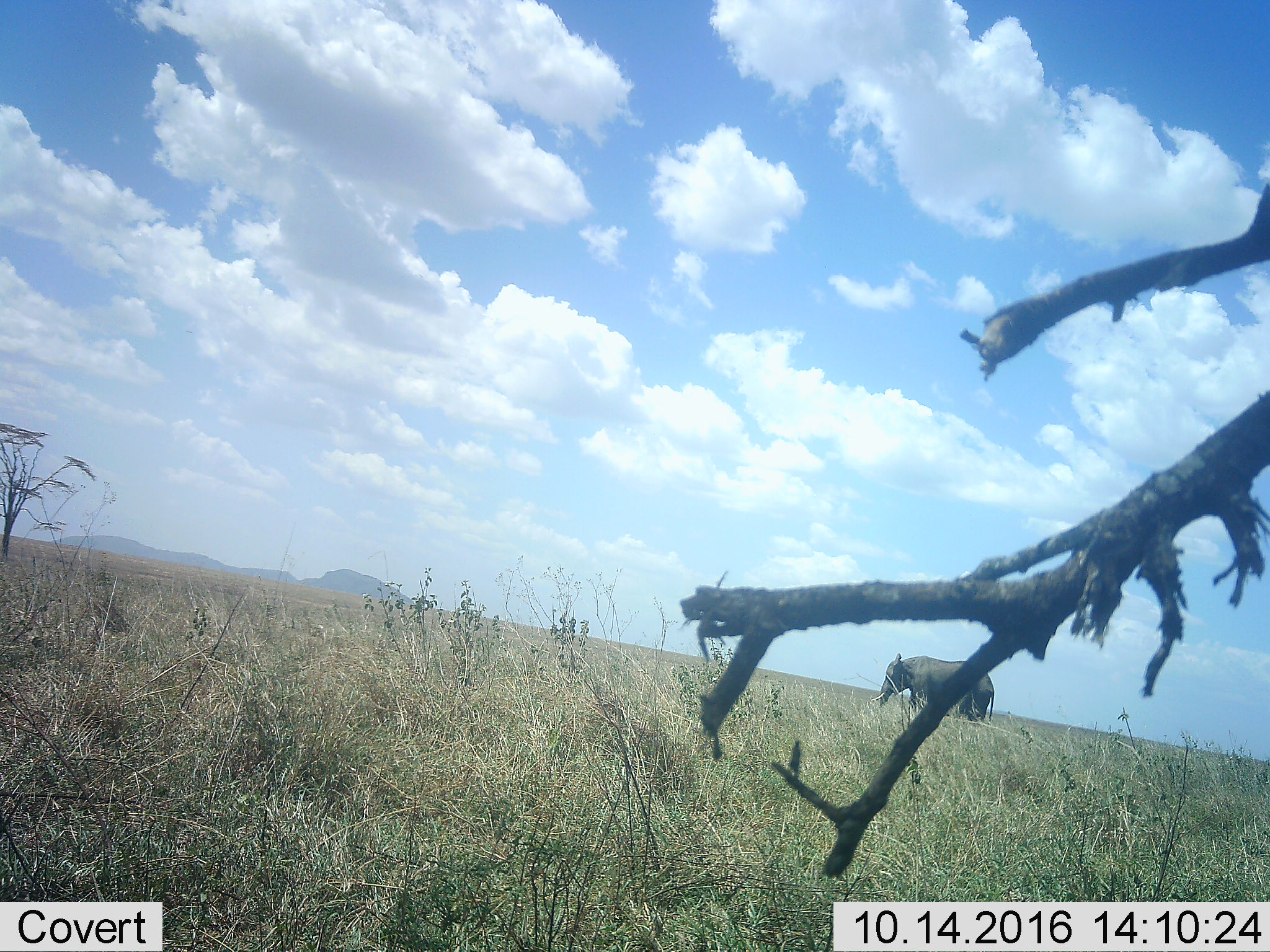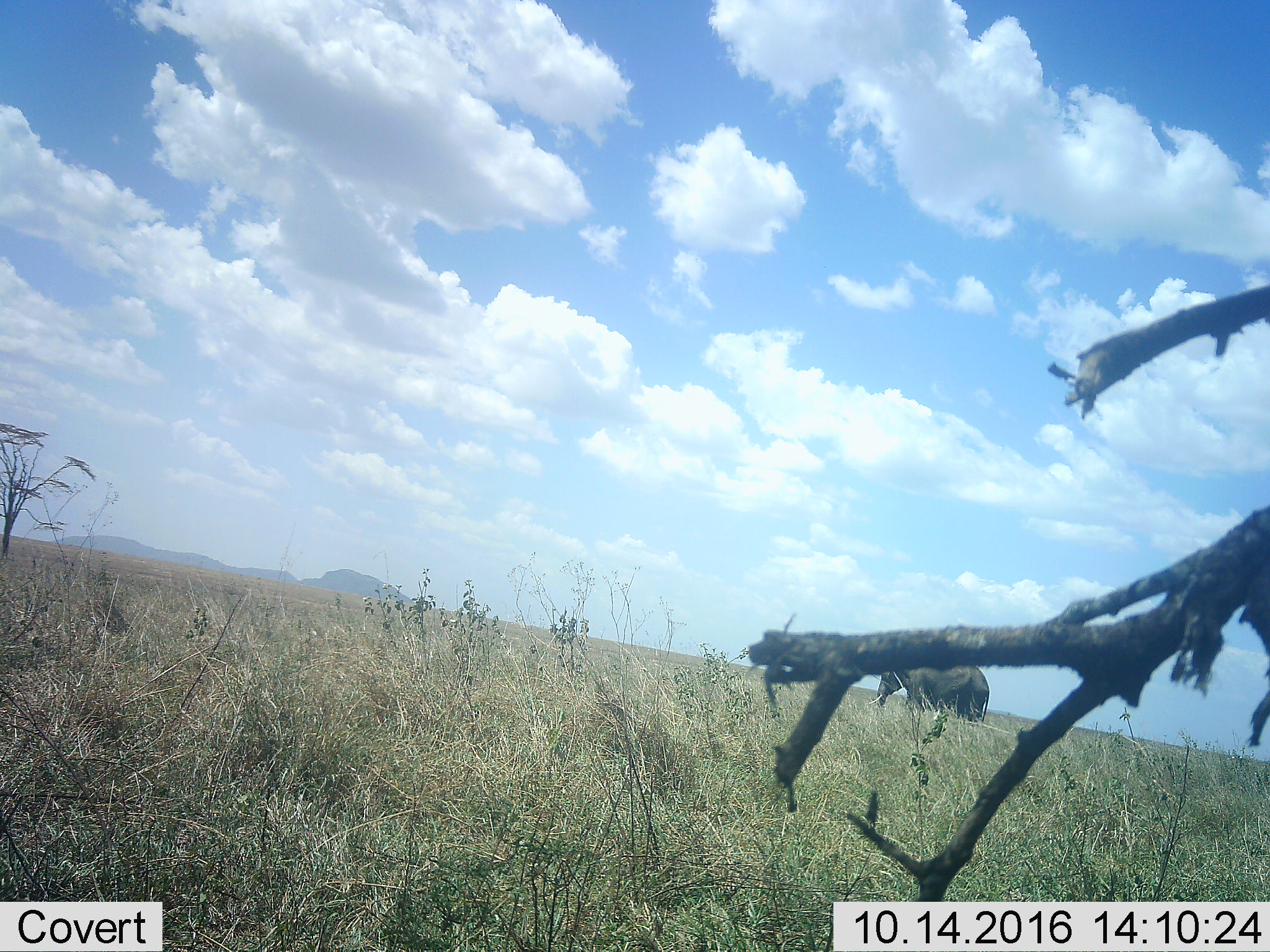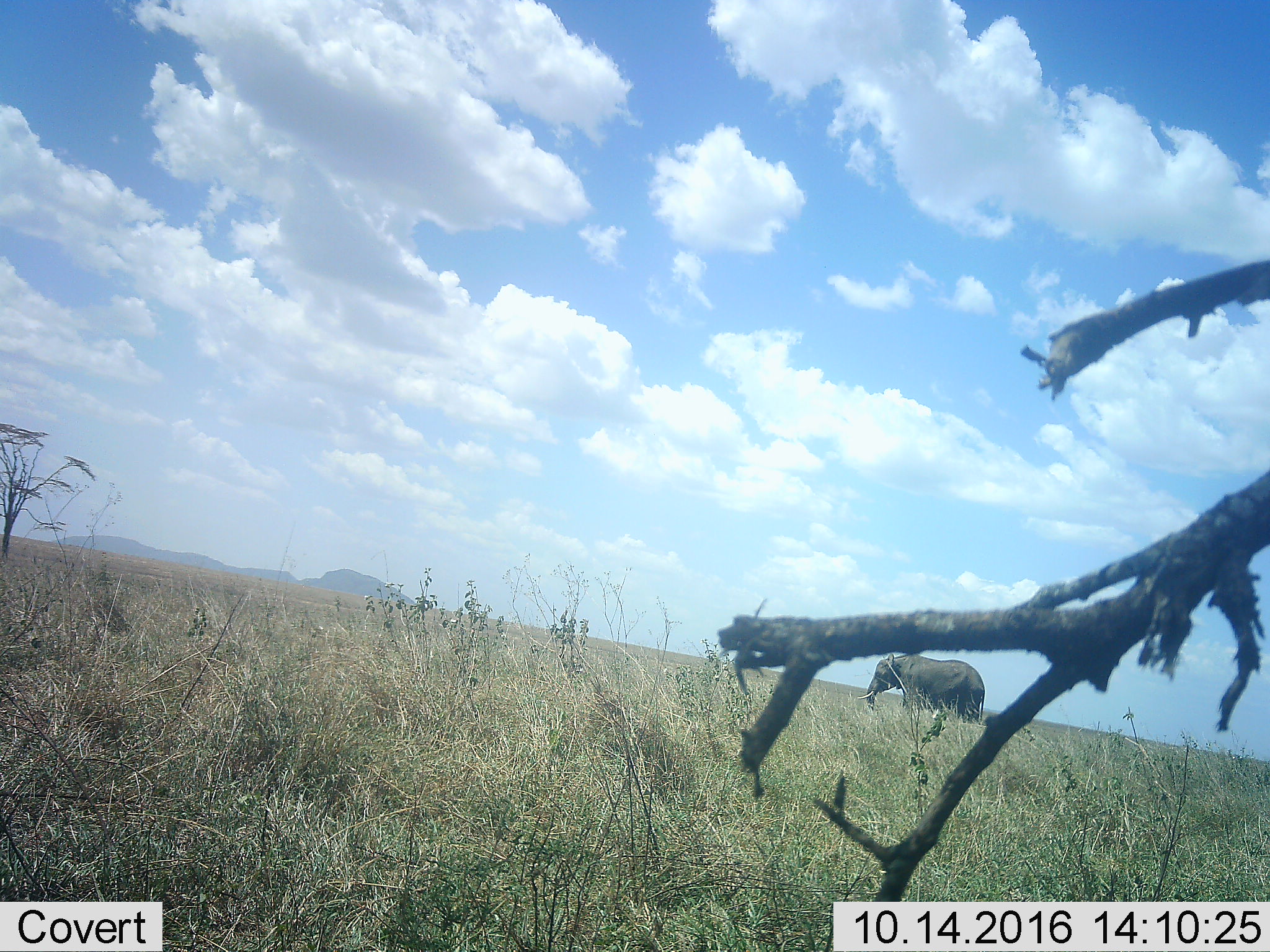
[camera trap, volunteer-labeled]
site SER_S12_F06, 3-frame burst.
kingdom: Animalia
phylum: Chordata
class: Mammalia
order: Proboscidea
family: Elephantidae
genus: Loxodonta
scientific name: Loxodonta africana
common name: african bush elephant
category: elephant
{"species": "elephant (african bush elephant) (Loxodonta africana)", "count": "1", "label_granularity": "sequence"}